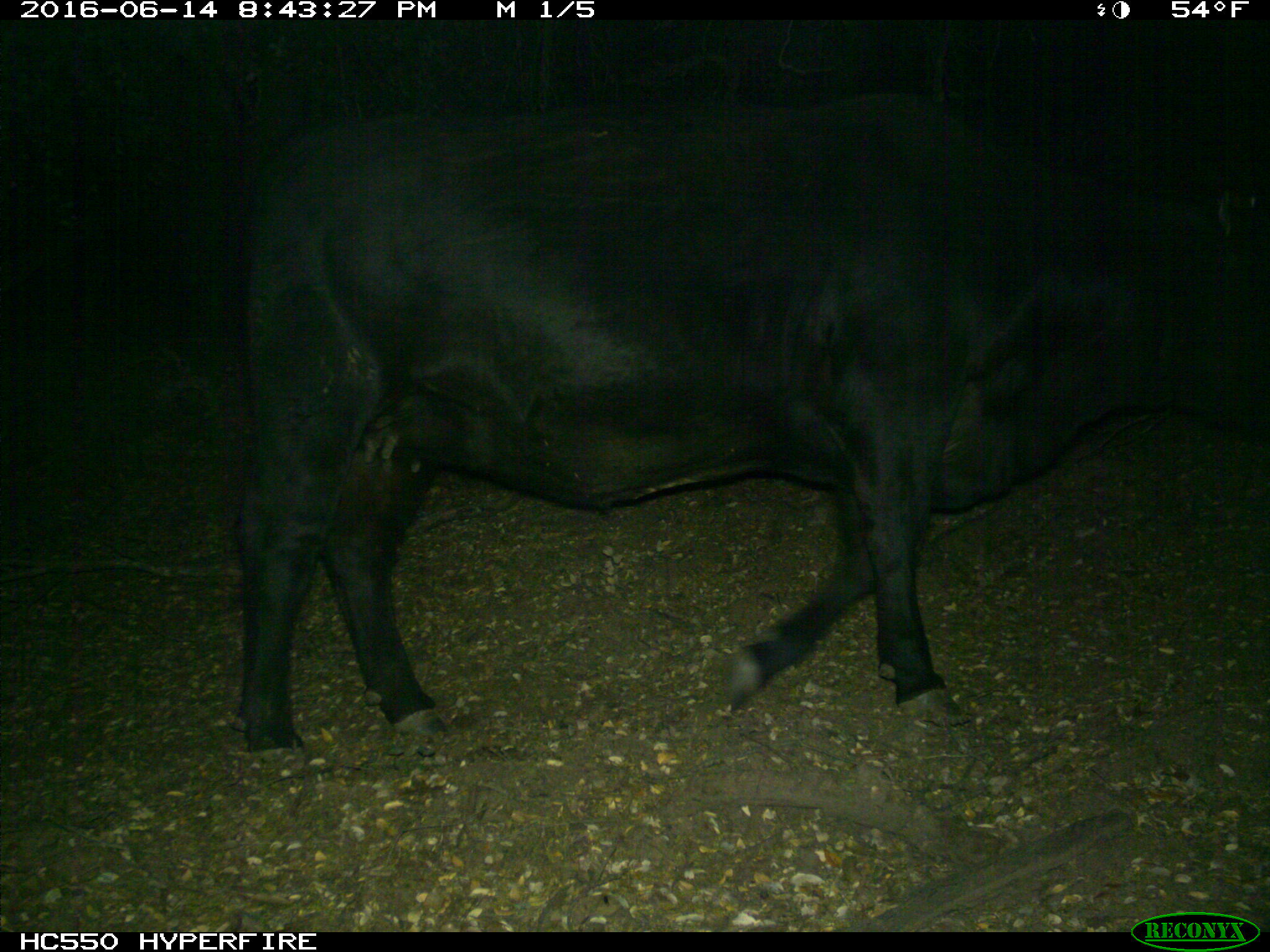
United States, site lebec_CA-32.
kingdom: Animalia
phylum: Chordata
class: Mammalia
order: Artiodactyla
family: Bovidae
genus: Bos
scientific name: Bos taurus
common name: domestic cow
Bos taurus (domestic cow).